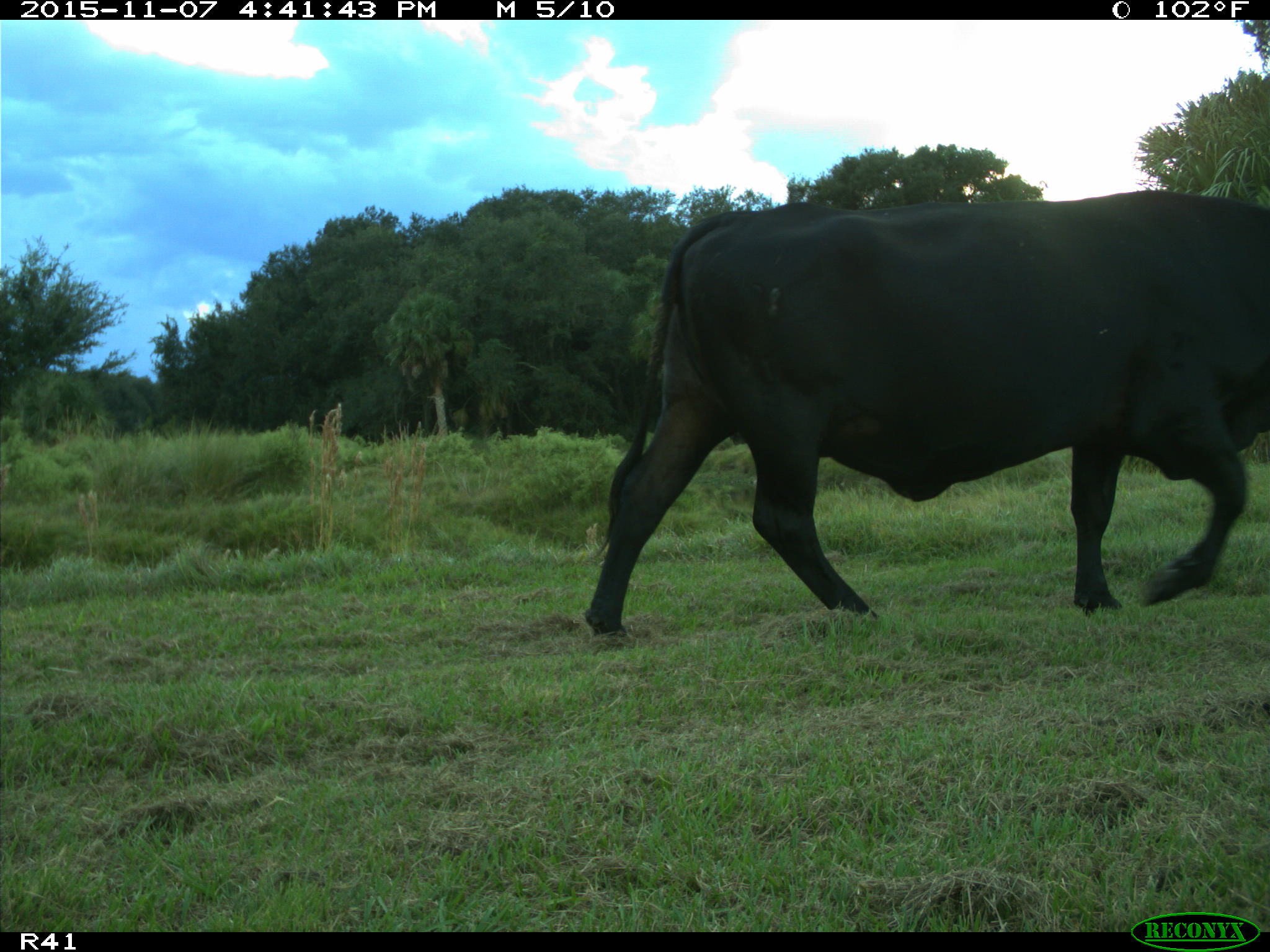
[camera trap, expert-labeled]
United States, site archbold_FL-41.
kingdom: Animalia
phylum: Chordata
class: Mammalia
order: Artiodactyla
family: Bovidae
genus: Bos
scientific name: Bos taurus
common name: domestic cow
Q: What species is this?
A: Bos taurus (domestic cow).